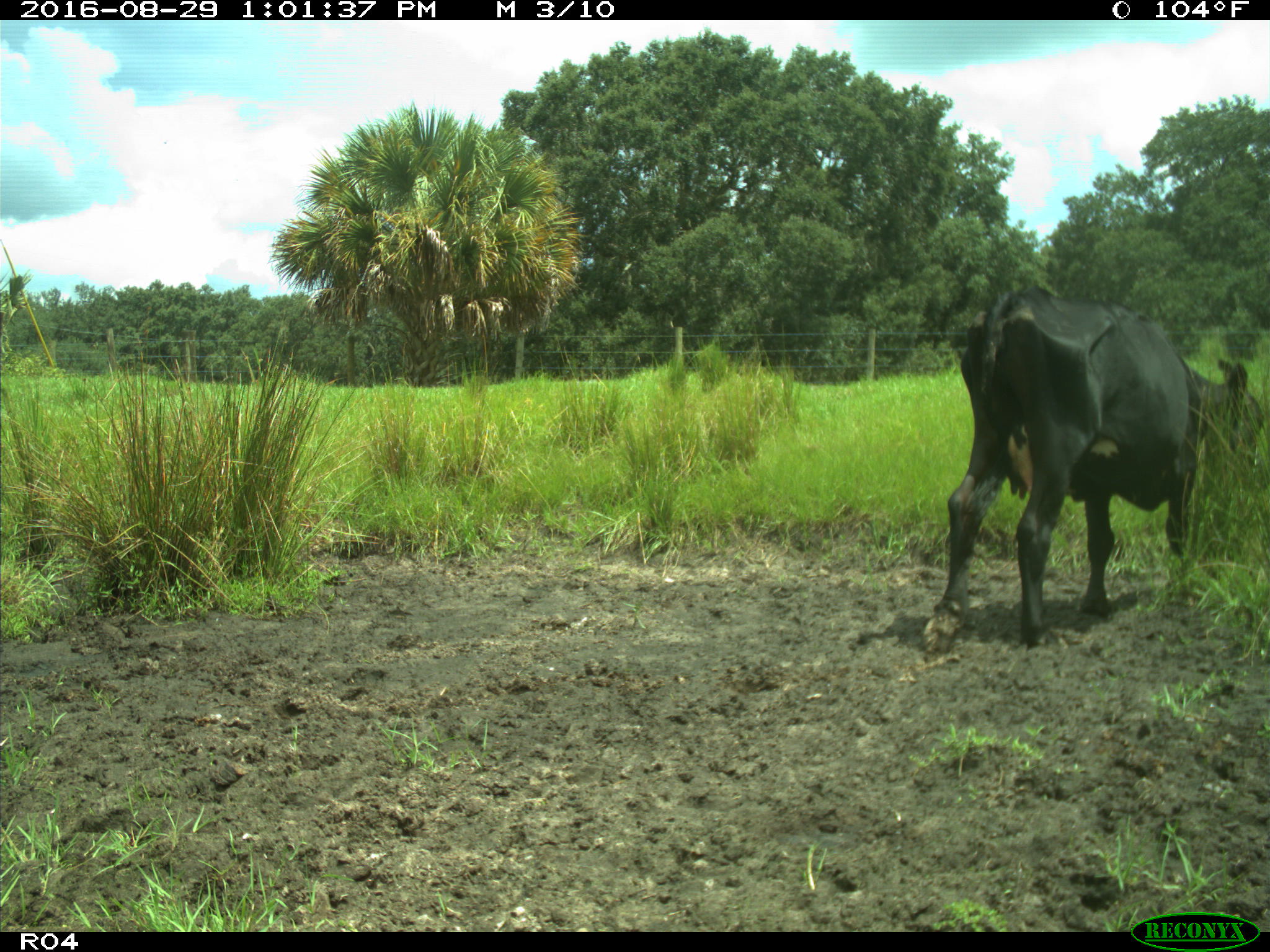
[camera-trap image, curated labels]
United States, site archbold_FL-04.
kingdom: Animalia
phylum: Chordata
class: Mammalia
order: Artiodactyla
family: Bovidae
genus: Bos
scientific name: Bos taurus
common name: domestic cow